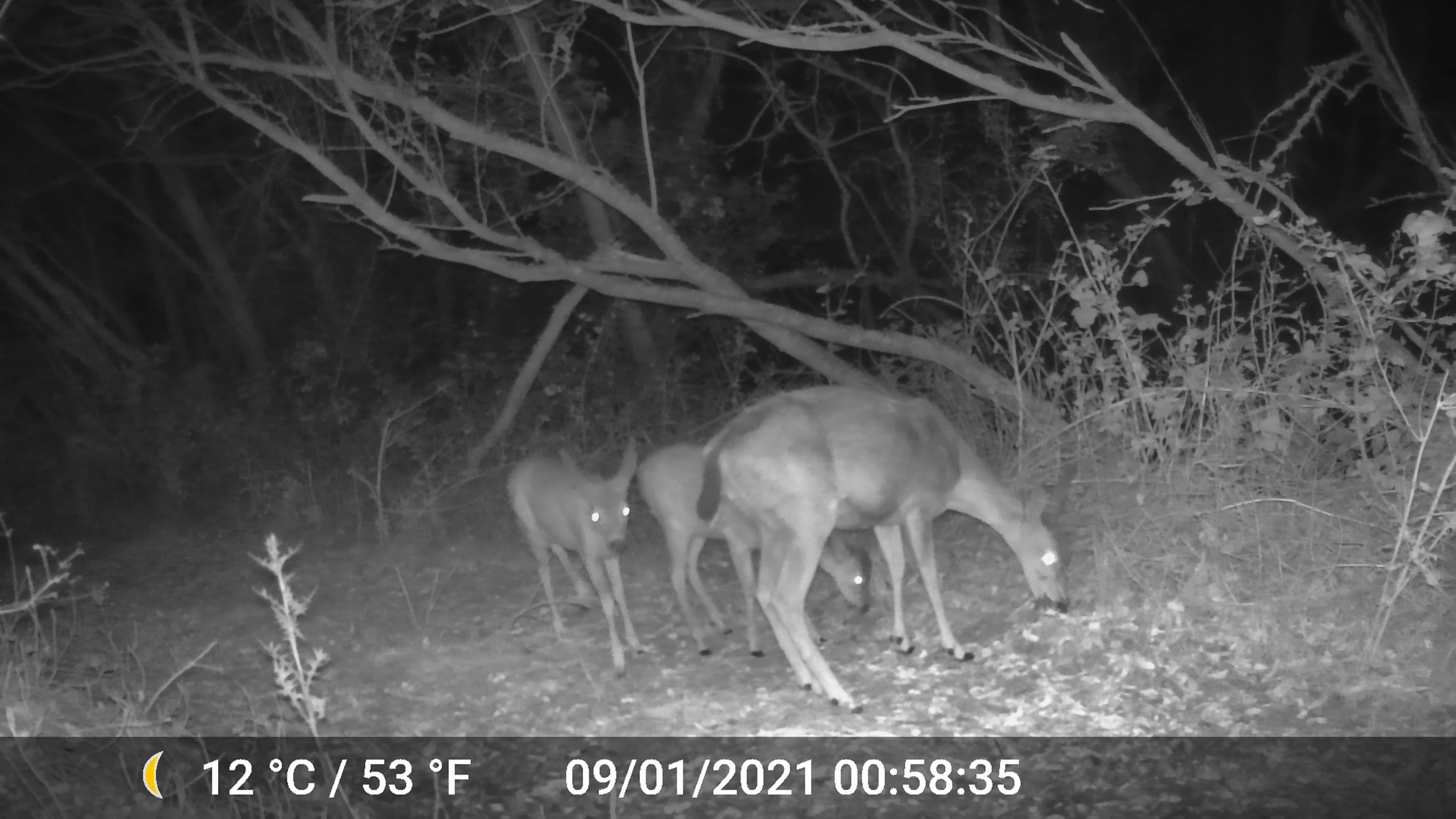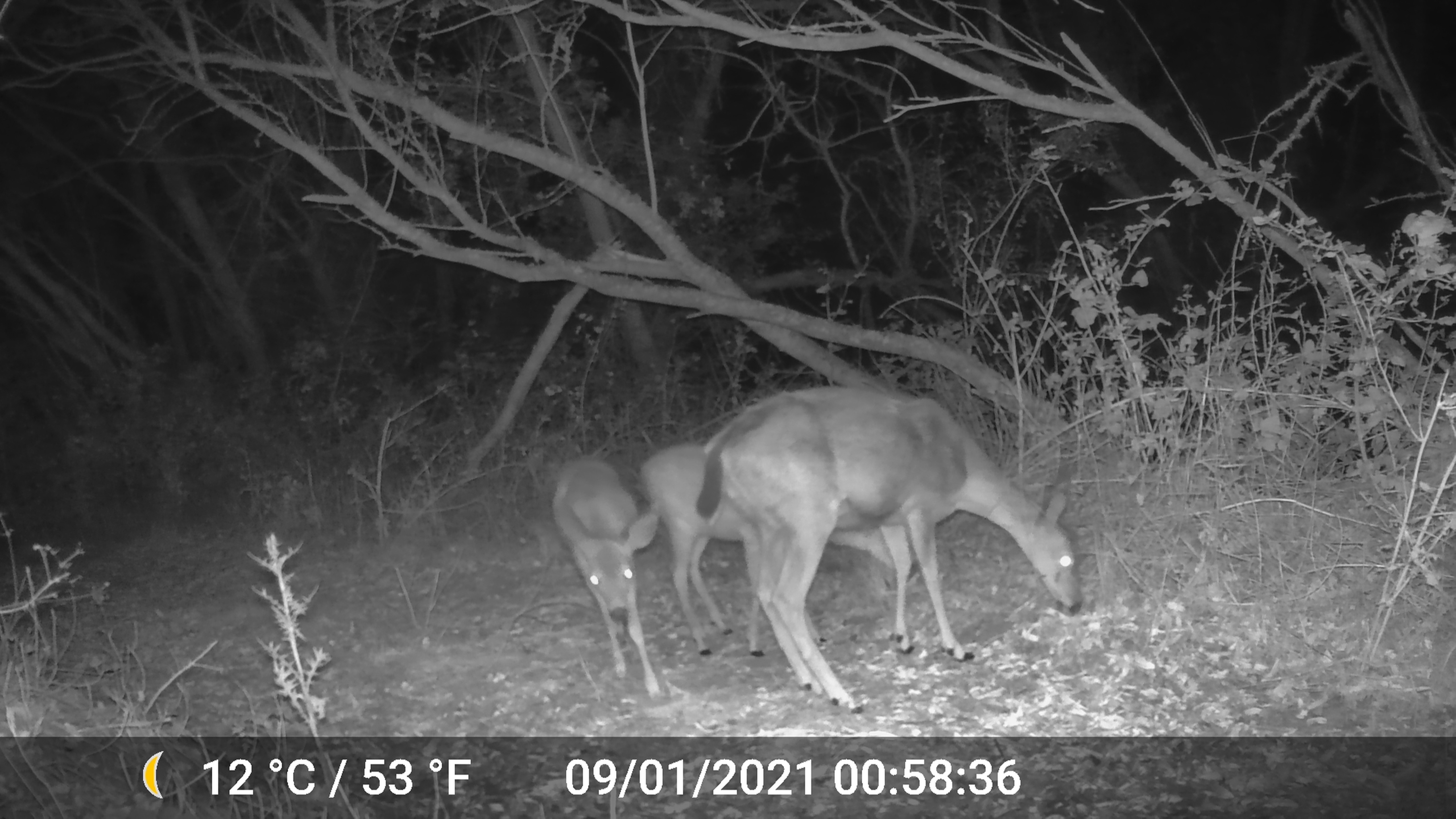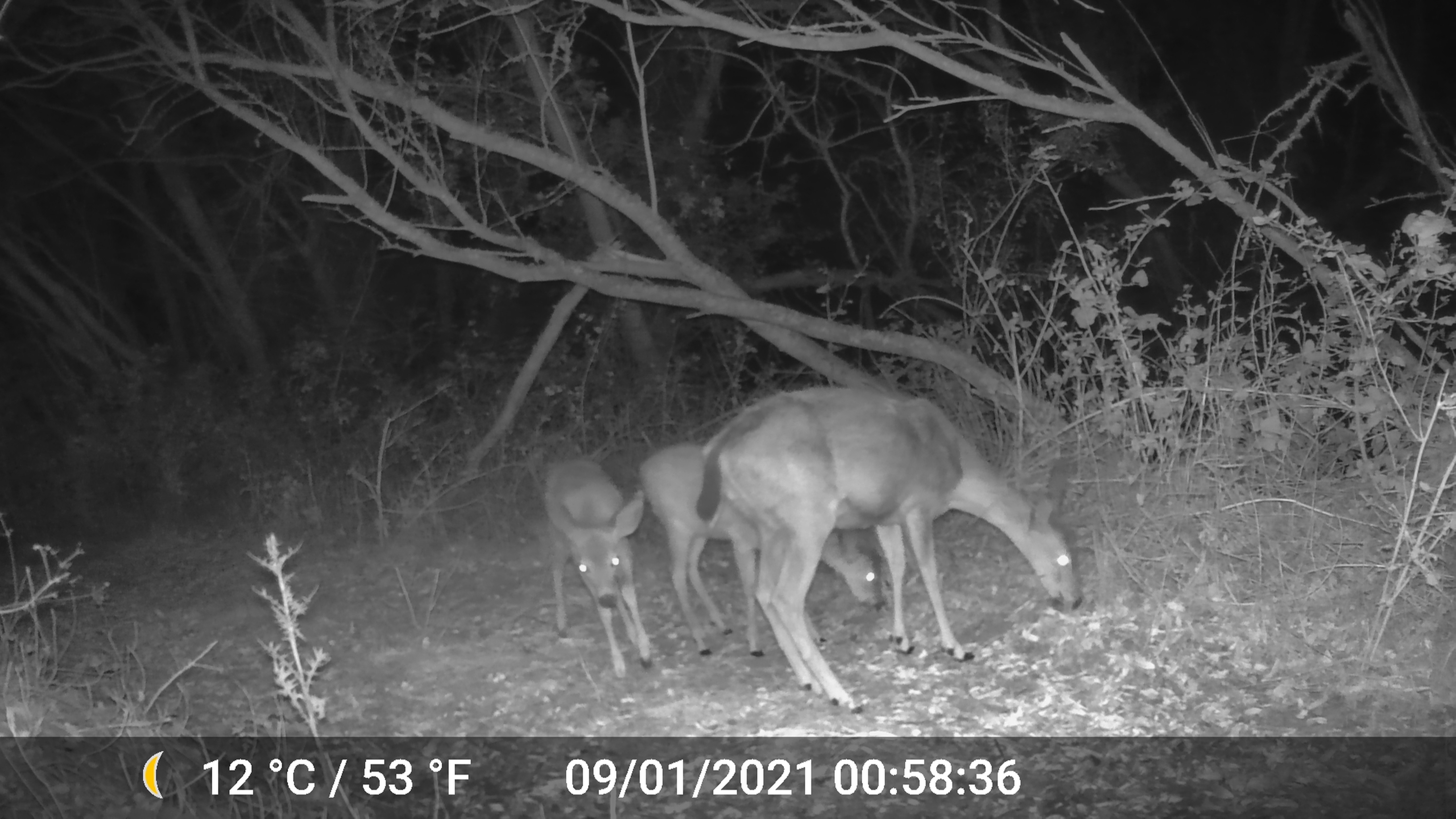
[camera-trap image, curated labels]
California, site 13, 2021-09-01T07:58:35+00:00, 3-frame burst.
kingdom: Animalia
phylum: Chordata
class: Mammalia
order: Artiodactyla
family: Cervidae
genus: Odocoileus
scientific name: Odocoileus hemionus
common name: mule deer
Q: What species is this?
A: Mule deer (Odocoileus hemionus).